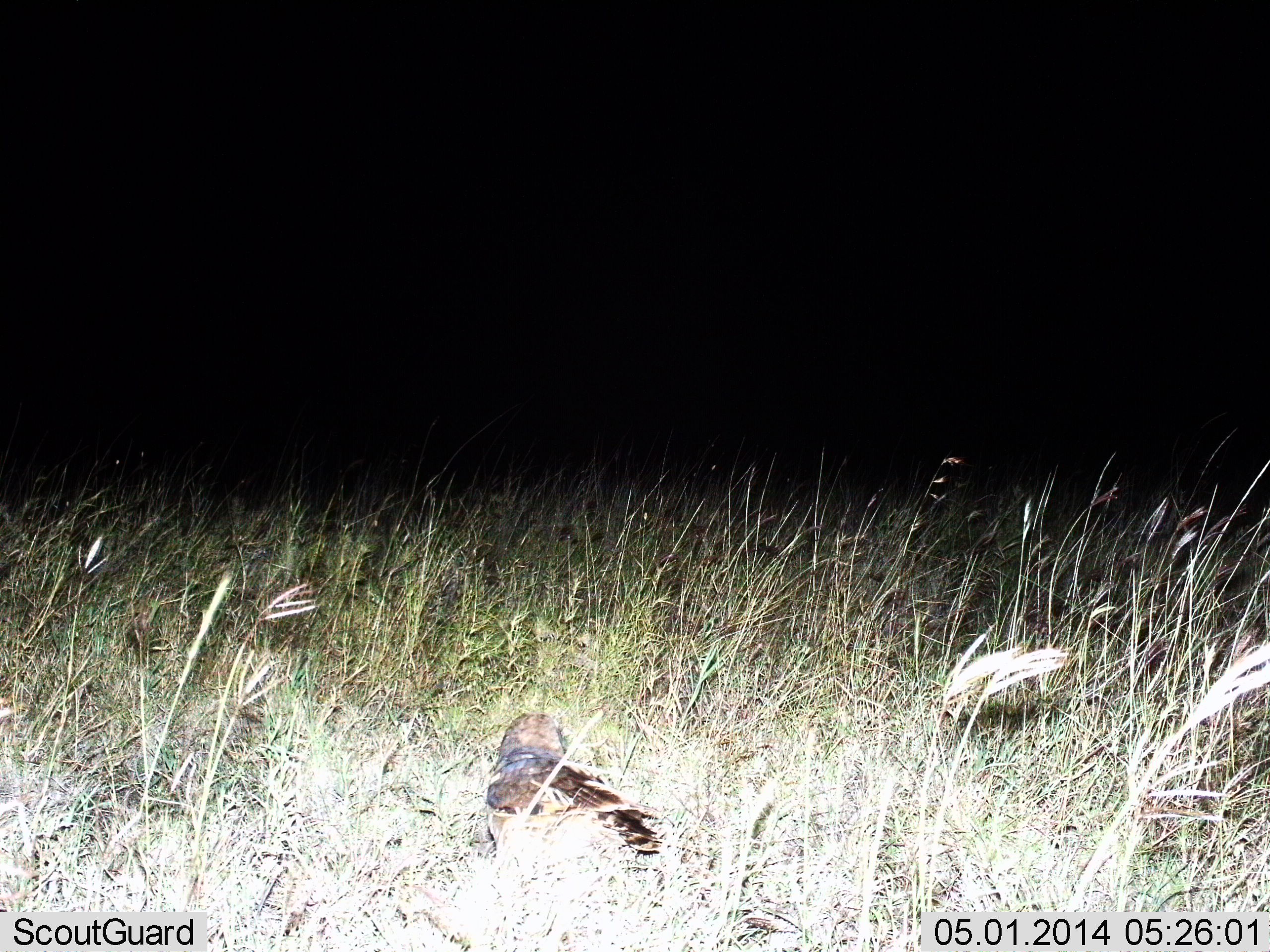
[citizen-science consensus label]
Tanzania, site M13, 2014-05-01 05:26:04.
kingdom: Animalia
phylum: Chordata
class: Aves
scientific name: Aves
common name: bird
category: otherbird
Otherbird (bird) (Aves), count 1. Behavior (volunteer vote fractions): standing 70%, resting 40%, moving 0%, interacting 0%. Young present (vote fraction): 0%. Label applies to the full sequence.